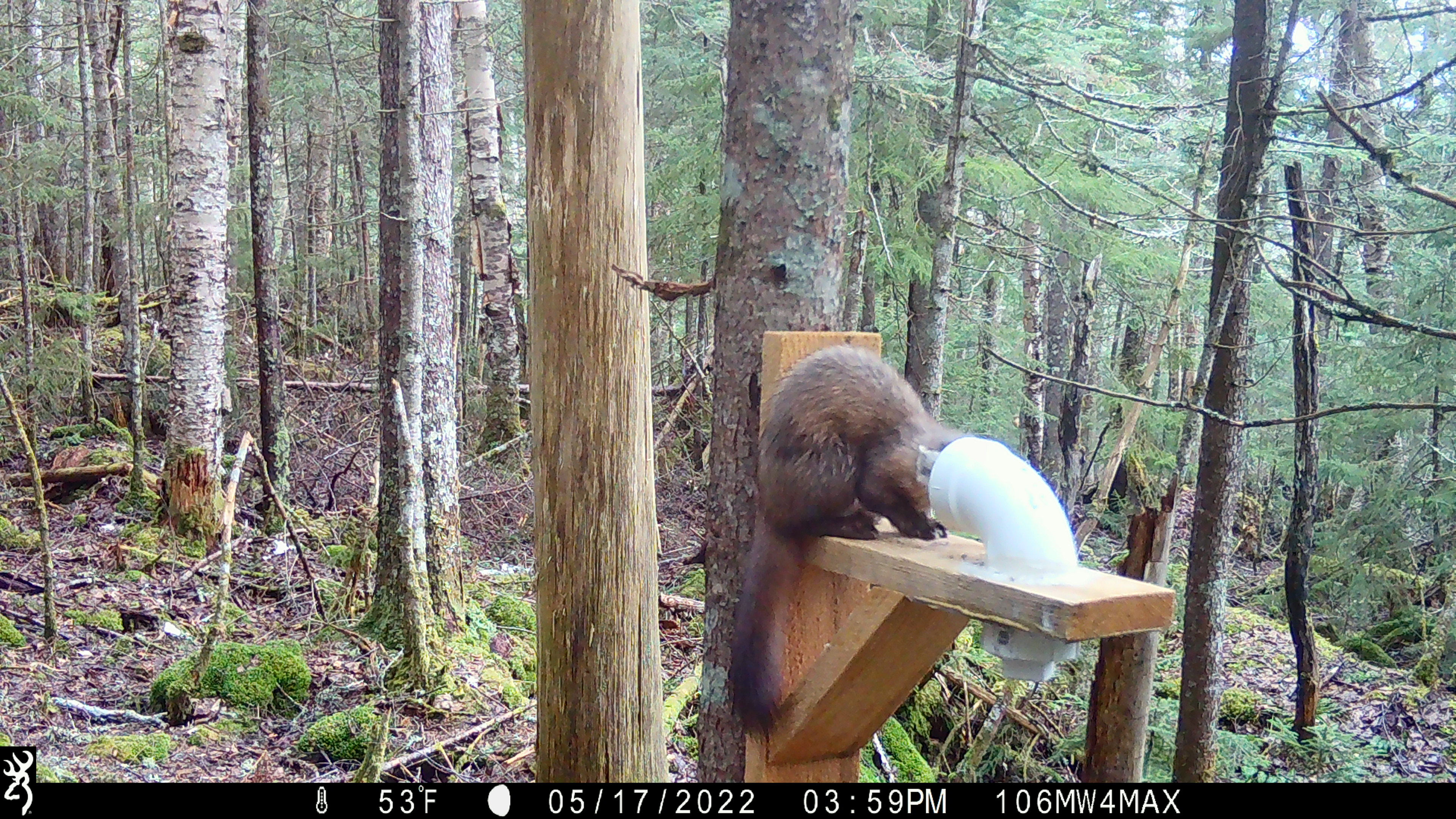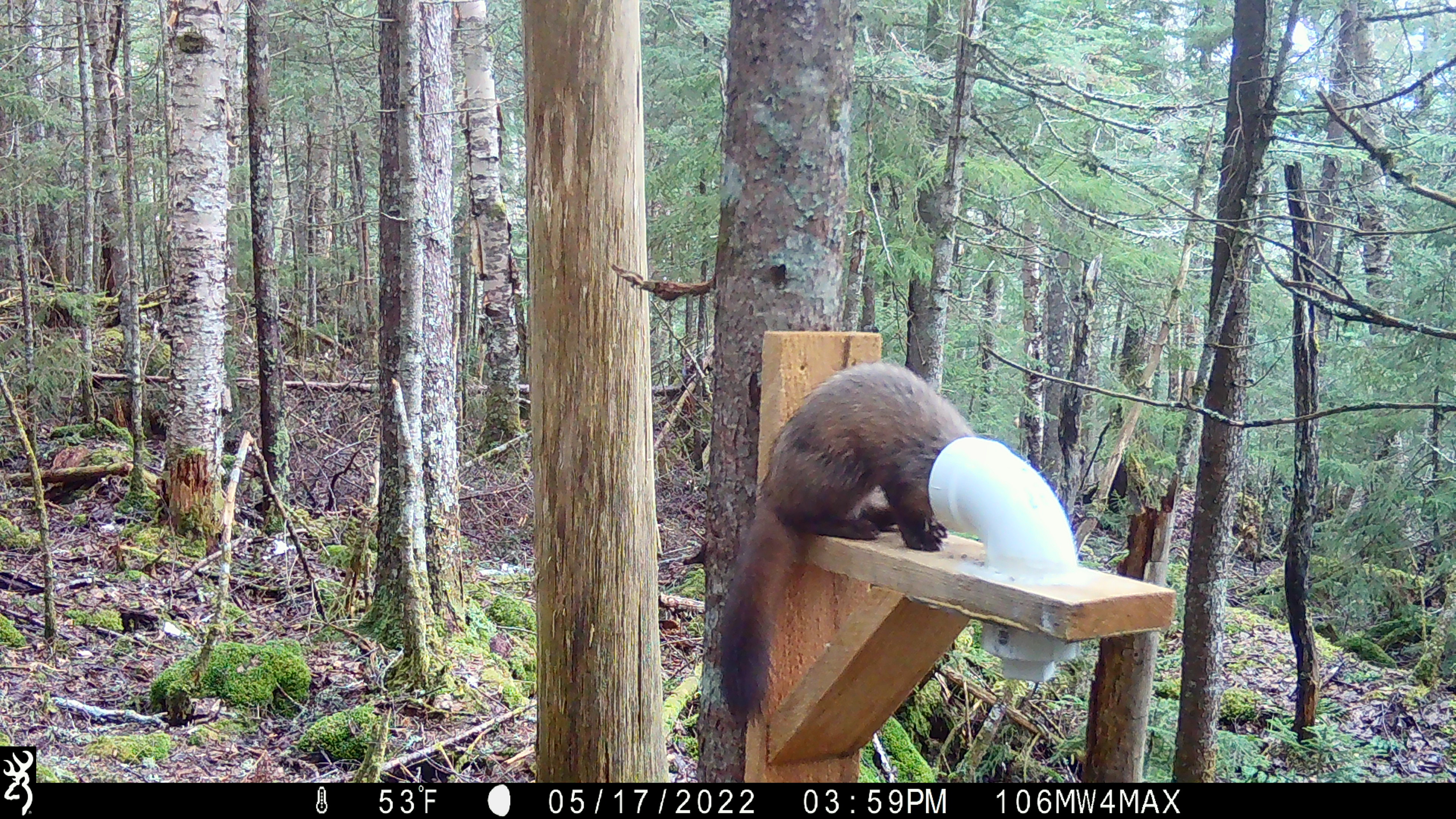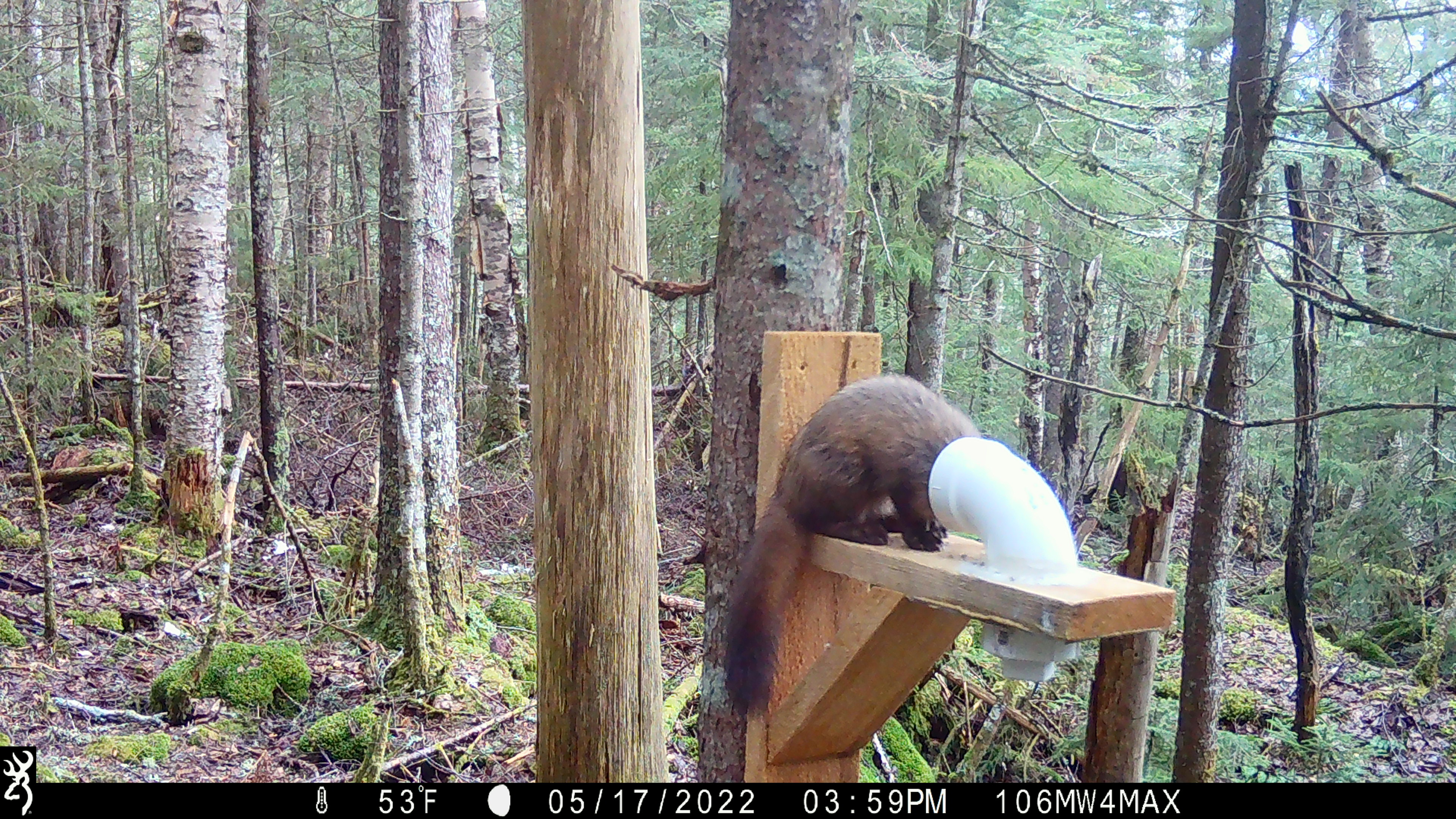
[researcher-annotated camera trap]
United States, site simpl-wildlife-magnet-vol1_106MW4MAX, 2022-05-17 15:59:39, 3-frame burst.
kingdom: Animalia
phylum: Chordata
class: Mammalia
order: Carnivora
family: Mustelidae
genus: Martes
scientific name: Martes americana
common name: american marten